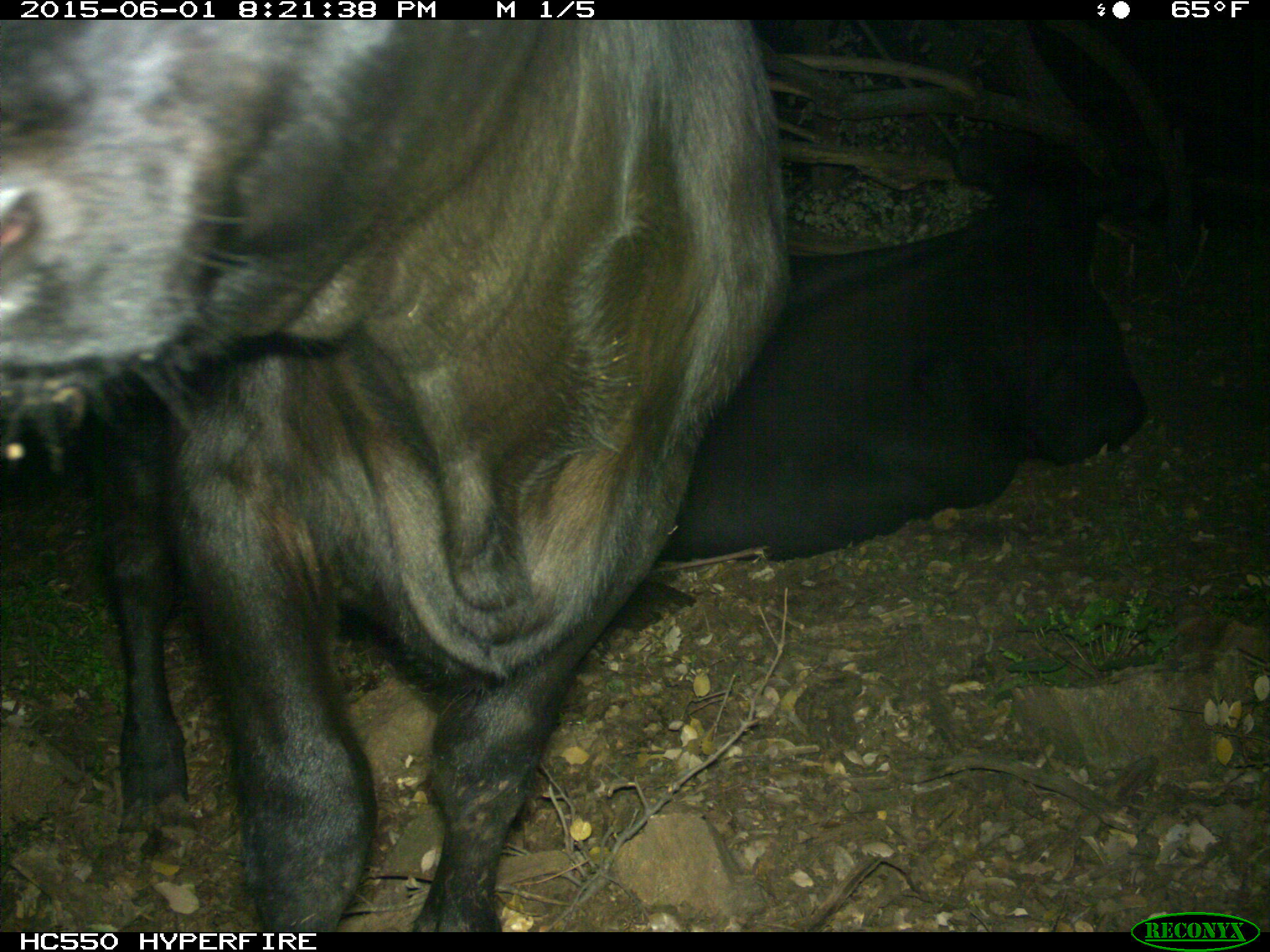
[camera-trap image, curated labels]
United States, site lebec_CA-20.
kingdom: Animalia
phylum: Chordata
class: Mammalia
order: Artiodactyla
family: Bovidae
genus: Bos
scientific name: Bos taurus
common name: domestic cow